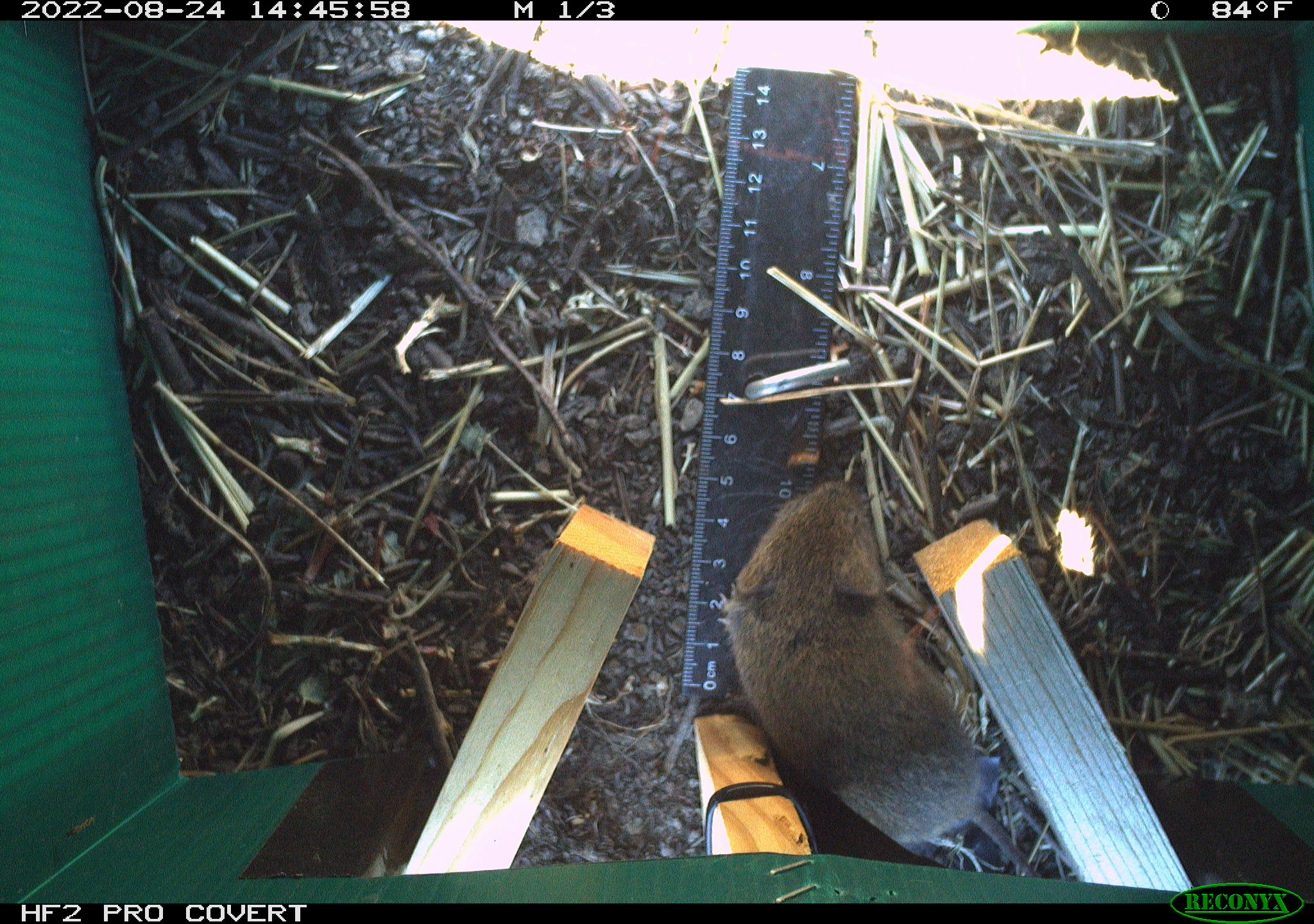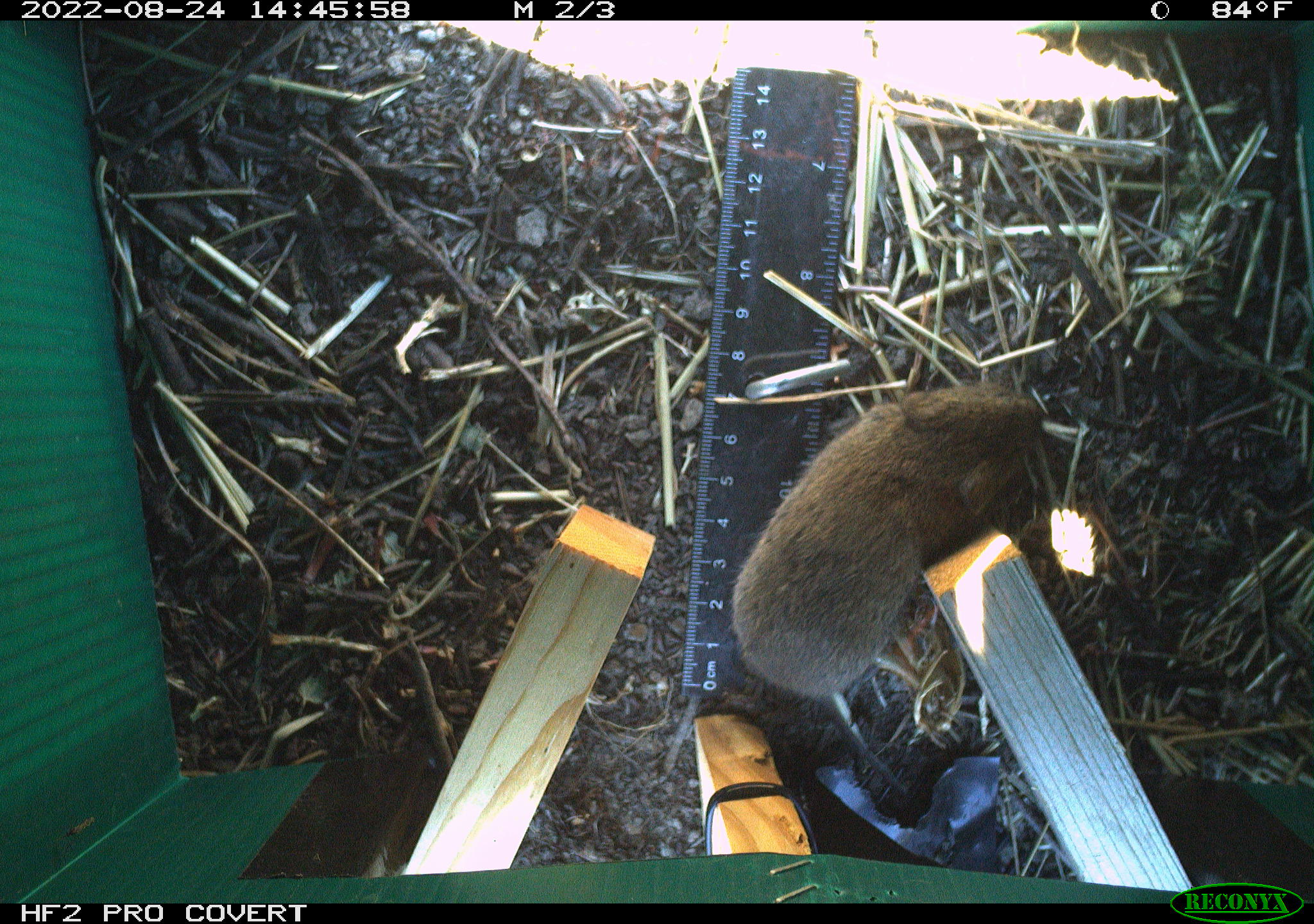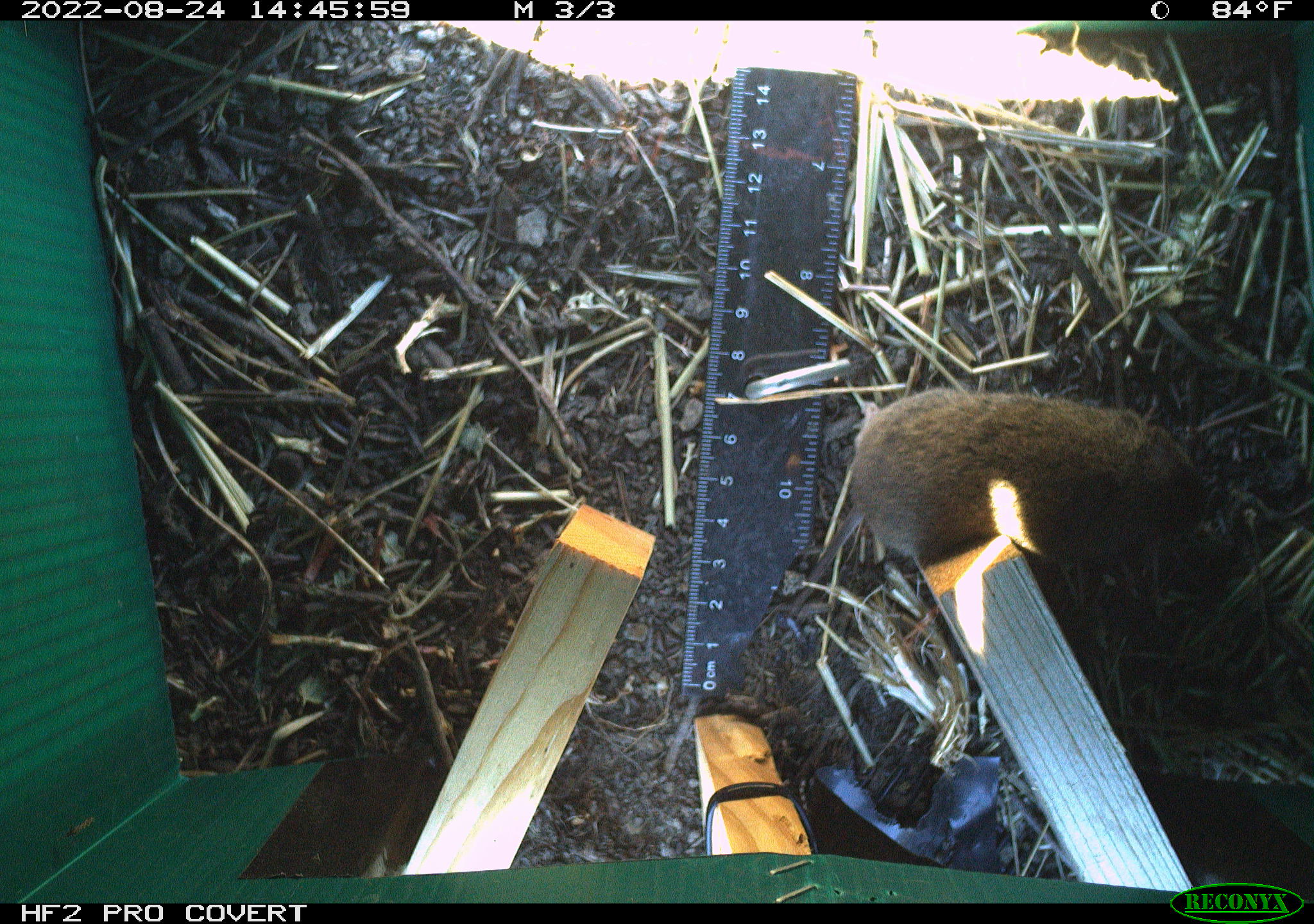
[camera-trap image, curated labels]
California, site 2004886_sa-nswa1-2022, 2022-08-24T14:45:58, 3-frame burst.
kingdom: Animalia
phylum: Chordata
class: Mammalia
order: Rodentia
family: Cricetidae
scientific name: Cricetidae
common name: hamsters, voles, lemmings, and allies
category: cricetidae family